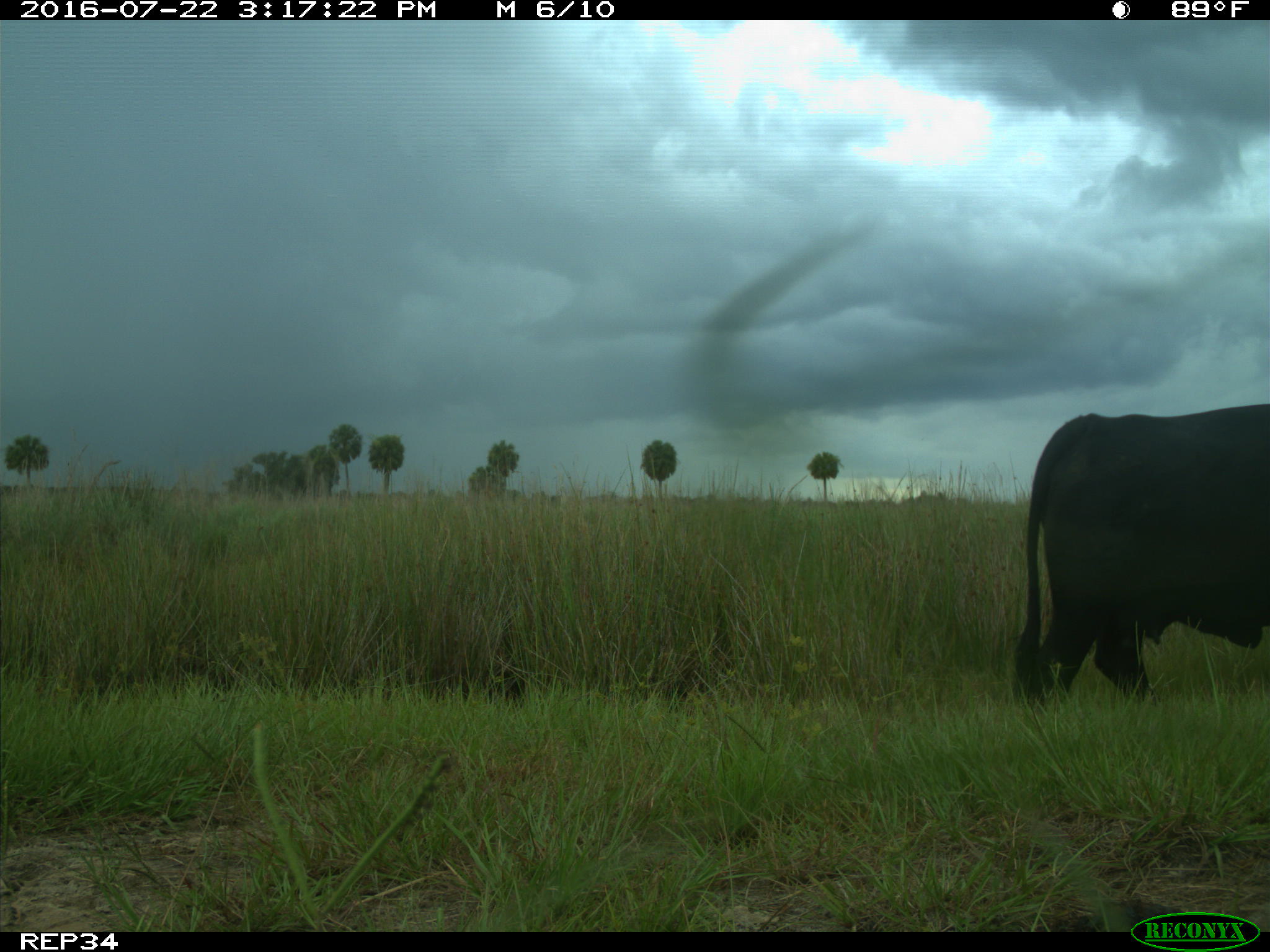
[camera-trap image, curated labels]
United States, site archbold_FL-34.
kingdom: Animalia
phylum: Chordata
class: Mammalia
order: Artiodactyla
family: Bovidae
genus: Bos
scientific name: Bos taurus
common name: domestic cow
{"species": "Bos taurus (domestic cow)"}